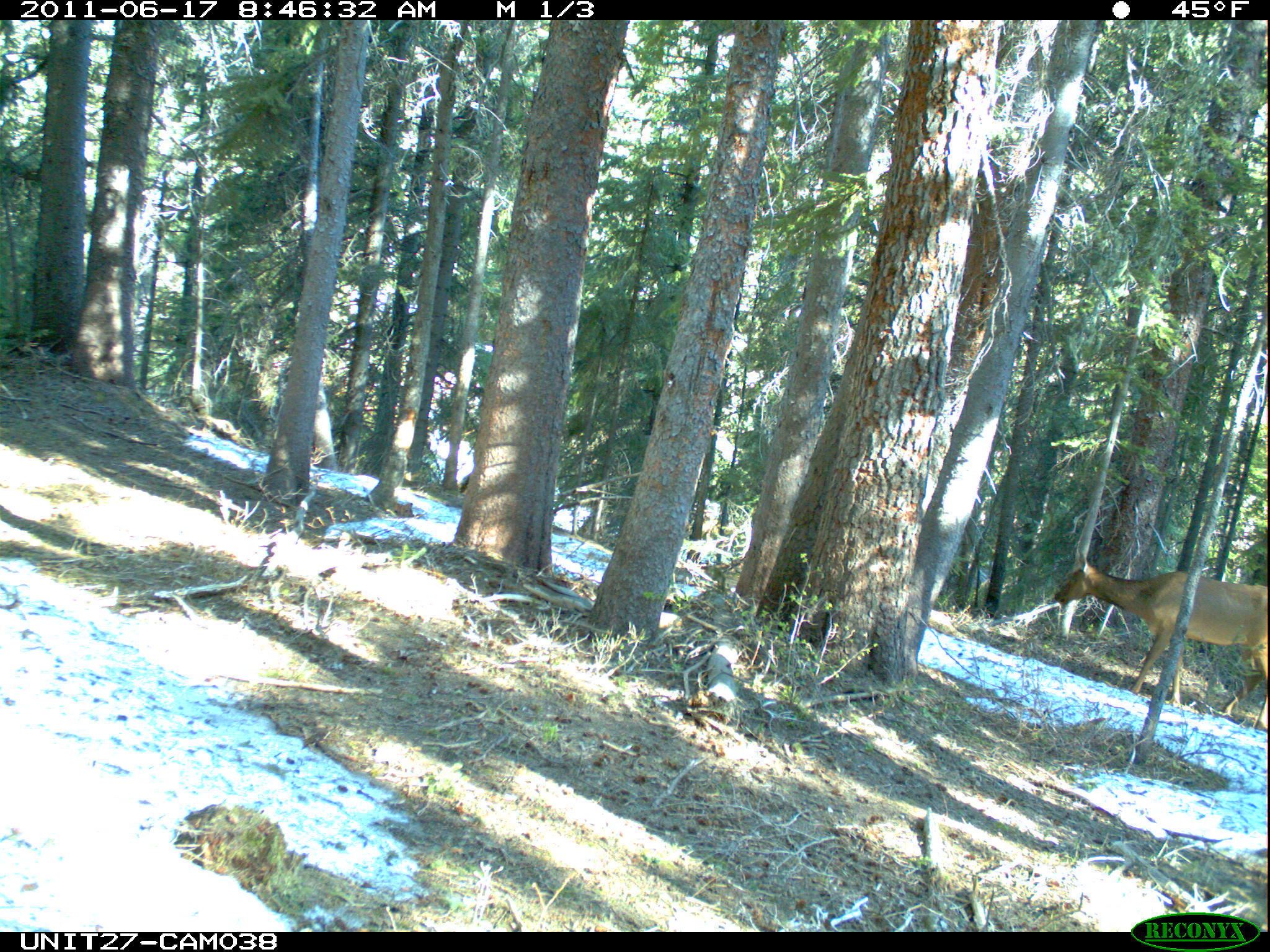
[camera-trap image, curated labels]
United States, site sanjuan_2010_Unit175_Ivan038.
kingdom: Animalia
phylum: Chordata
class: Mammalia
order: Artiodactyla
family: Cervidae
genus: Cervus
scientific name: Cervus elaphus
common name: red deer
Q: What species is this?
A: Cervus elaphus (red deer).